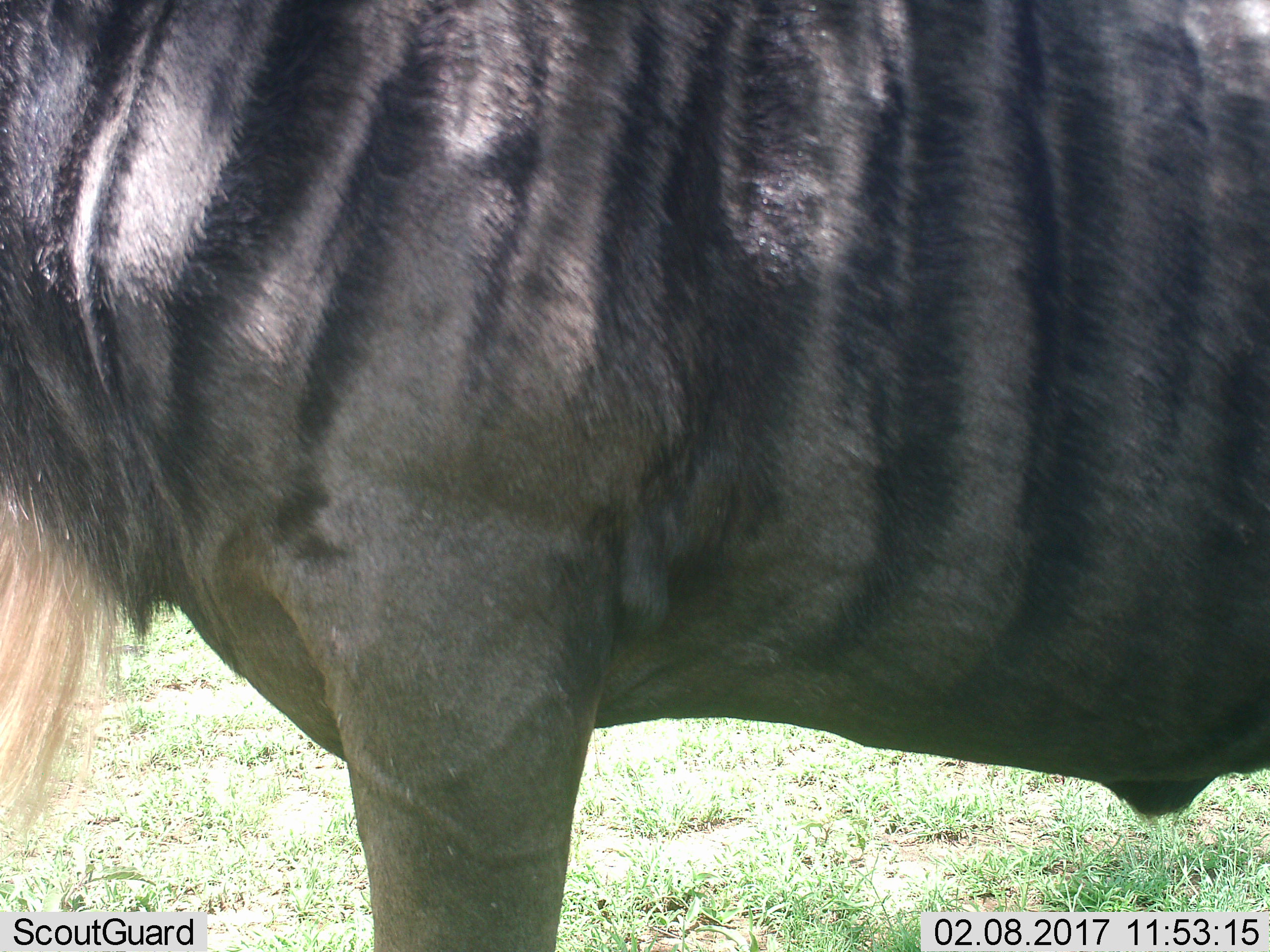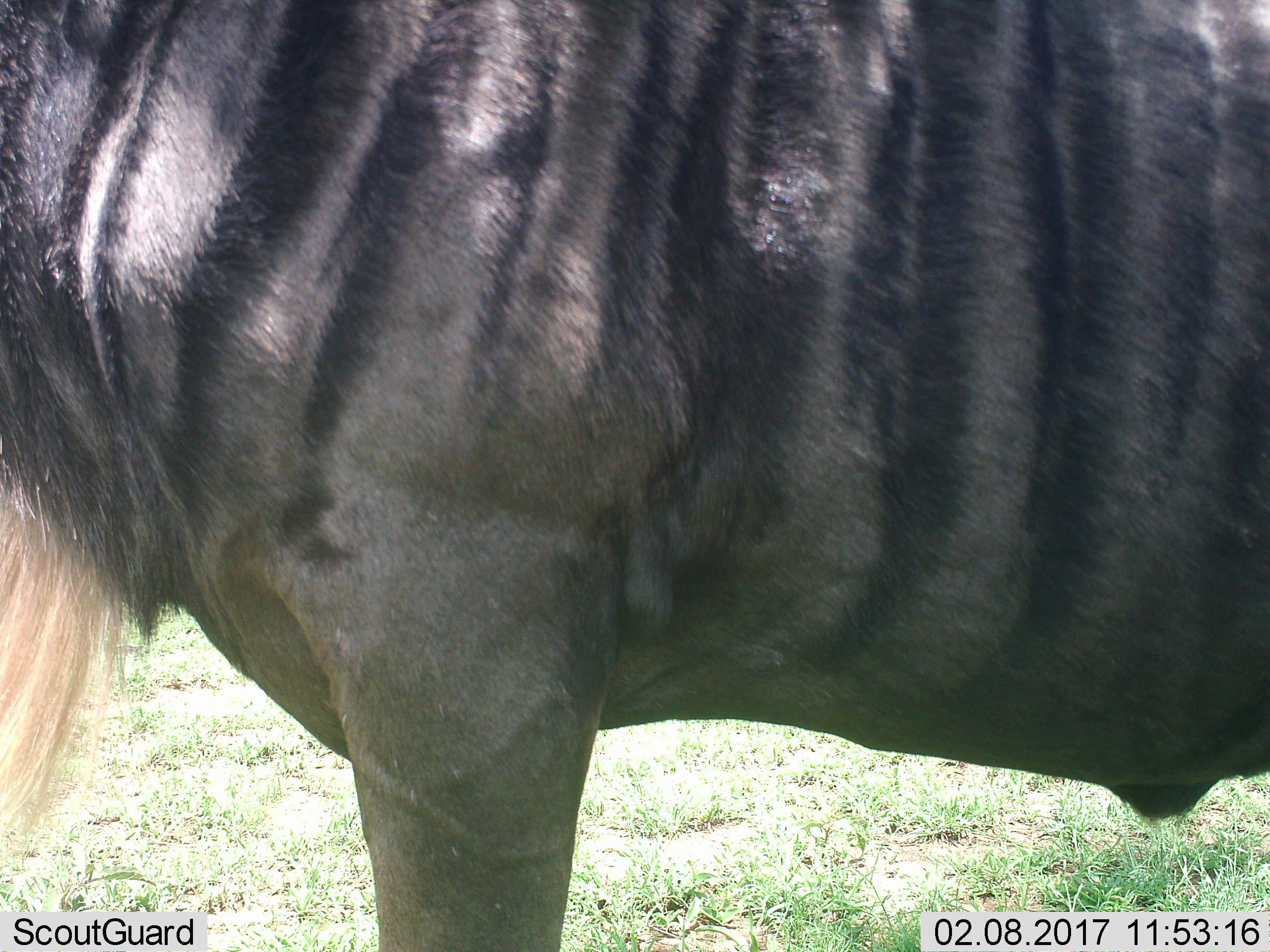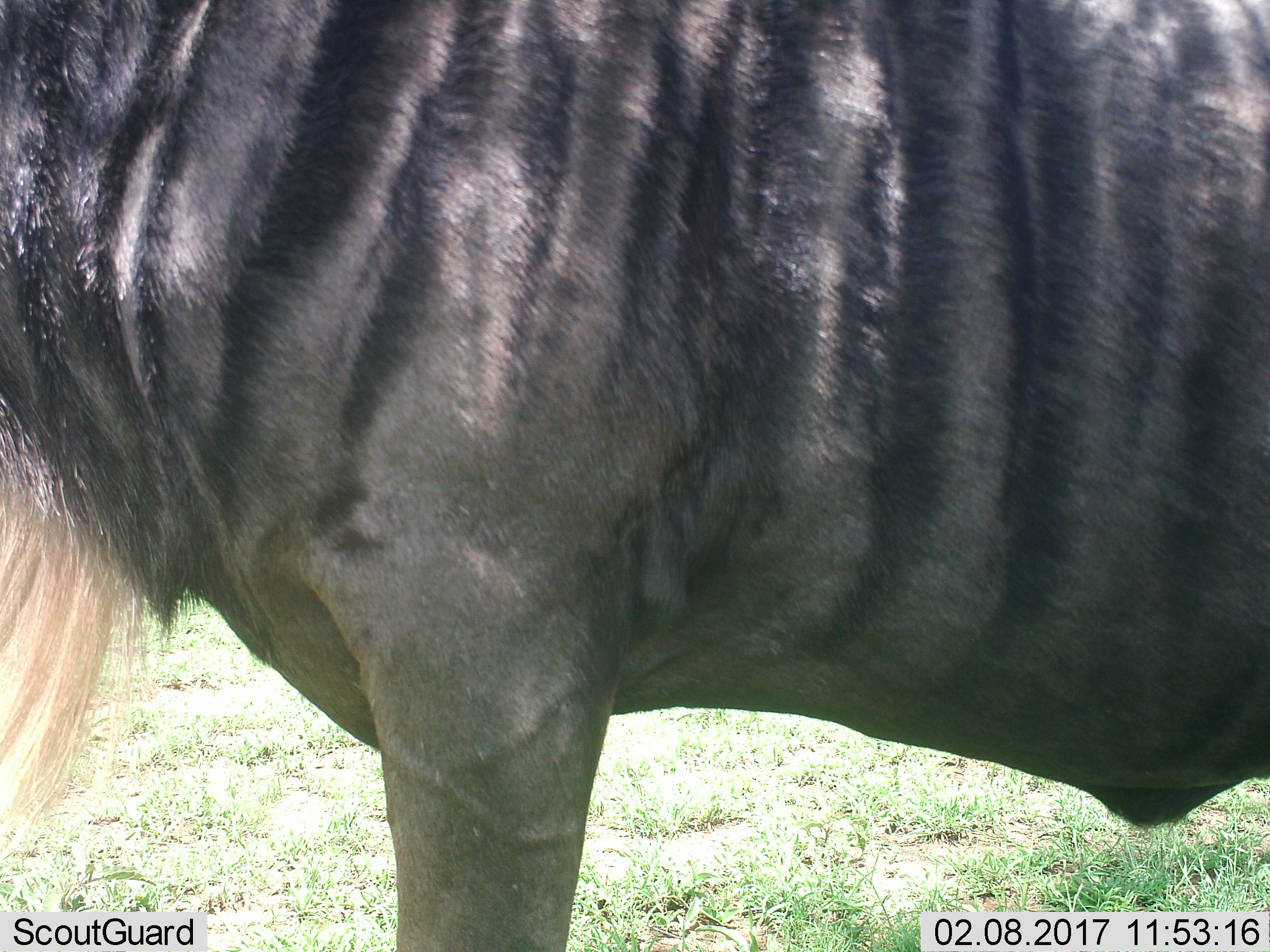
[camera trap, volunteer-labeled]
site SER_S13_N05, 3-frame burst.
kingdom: Animalia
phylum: Chordata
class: Mammalia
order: Artiodactyla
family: Bovidae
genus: Connochaetes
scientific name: Connochaetes taurinus taurinus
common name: blue wildebeest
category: wildebeestblue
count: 1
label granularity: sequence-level